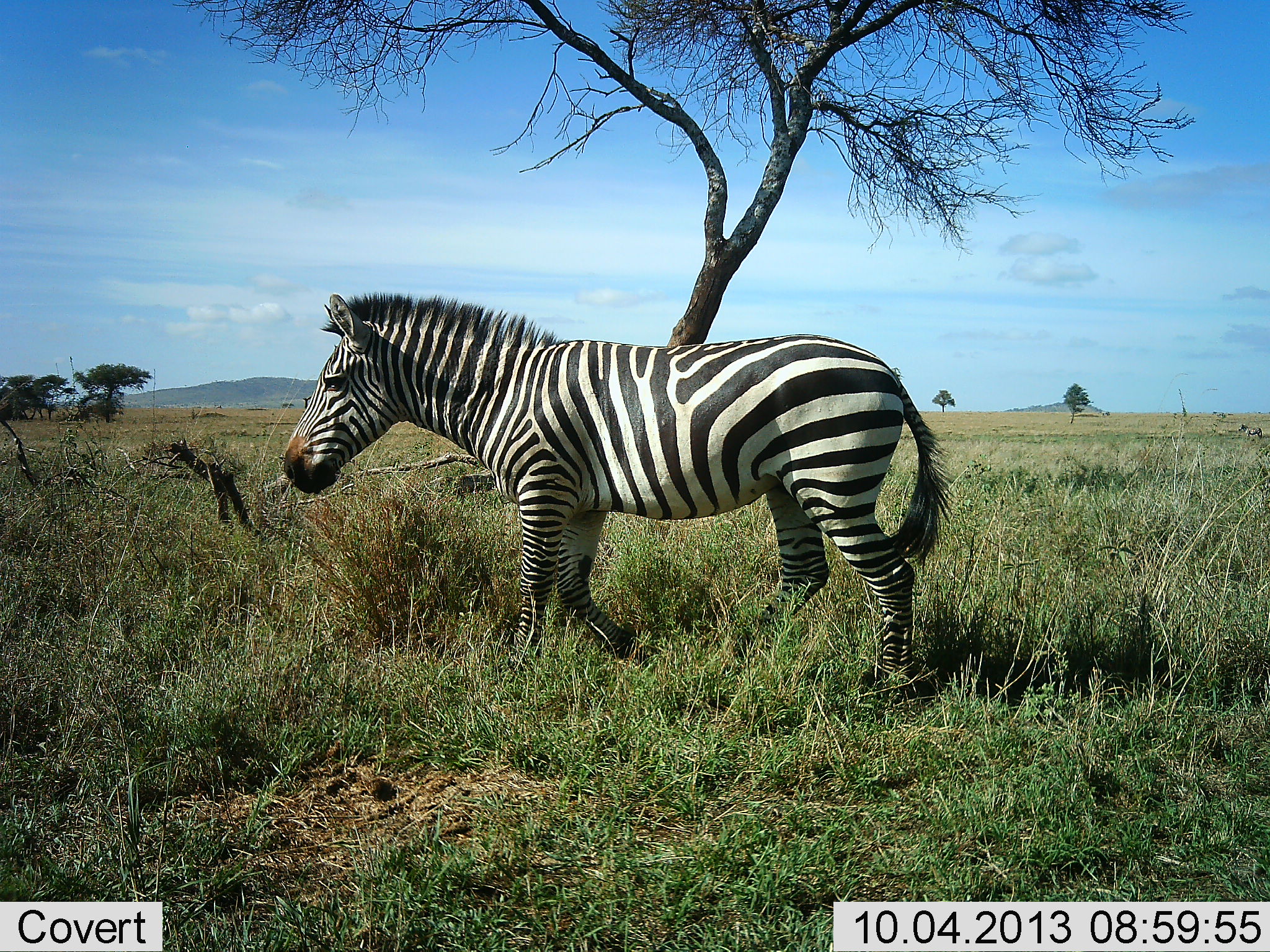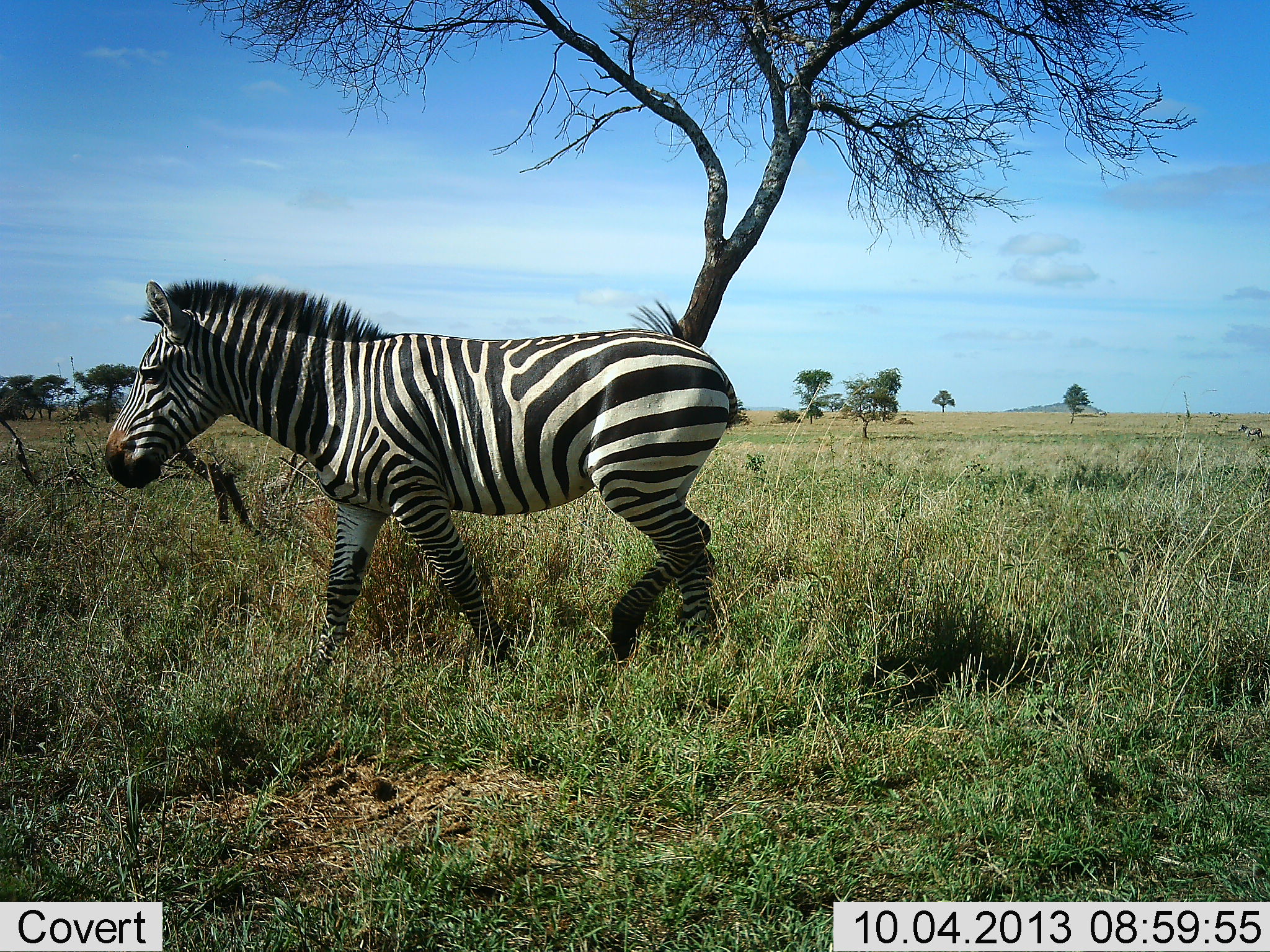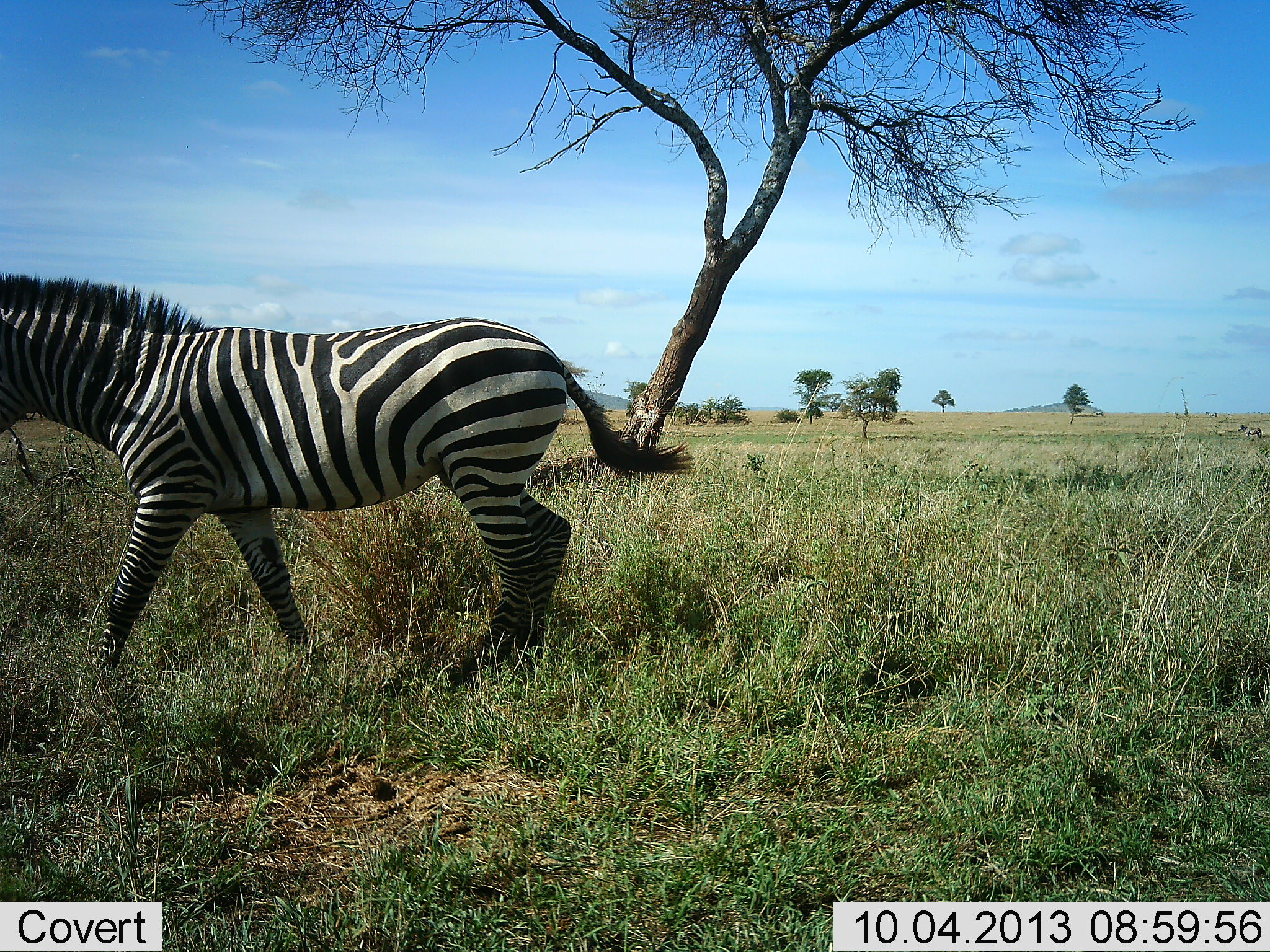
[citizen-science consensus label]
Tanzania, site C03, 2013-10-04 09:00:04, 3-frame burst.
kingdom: Animalia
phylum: Chordata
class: Mammalia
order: Perissodactyla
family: Equidae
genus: Equus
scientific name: Equus quagga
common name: plains zebra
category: zebra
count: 1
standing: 7%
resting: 0%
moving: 93%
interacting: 0%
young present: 0%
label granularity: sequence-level